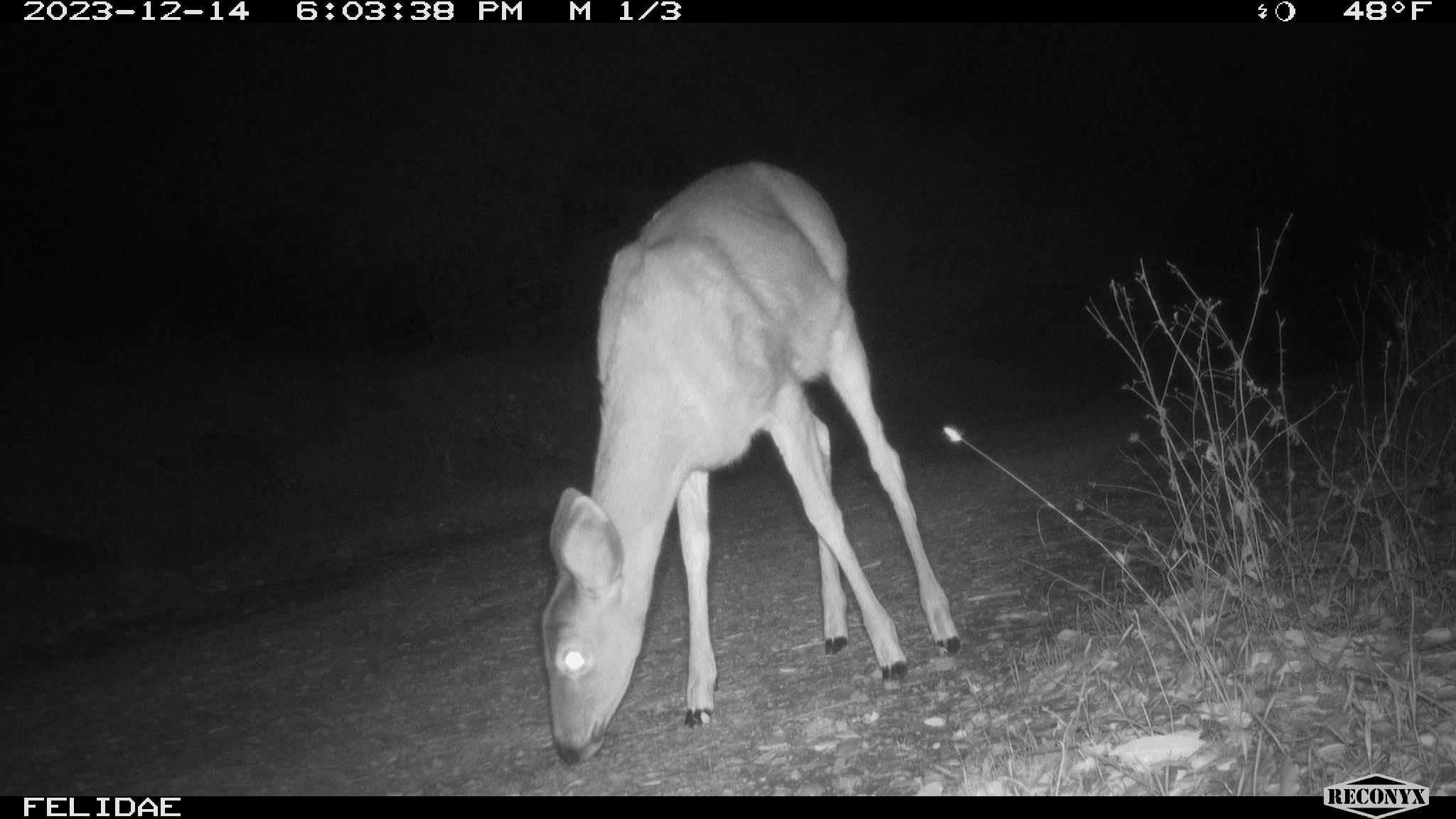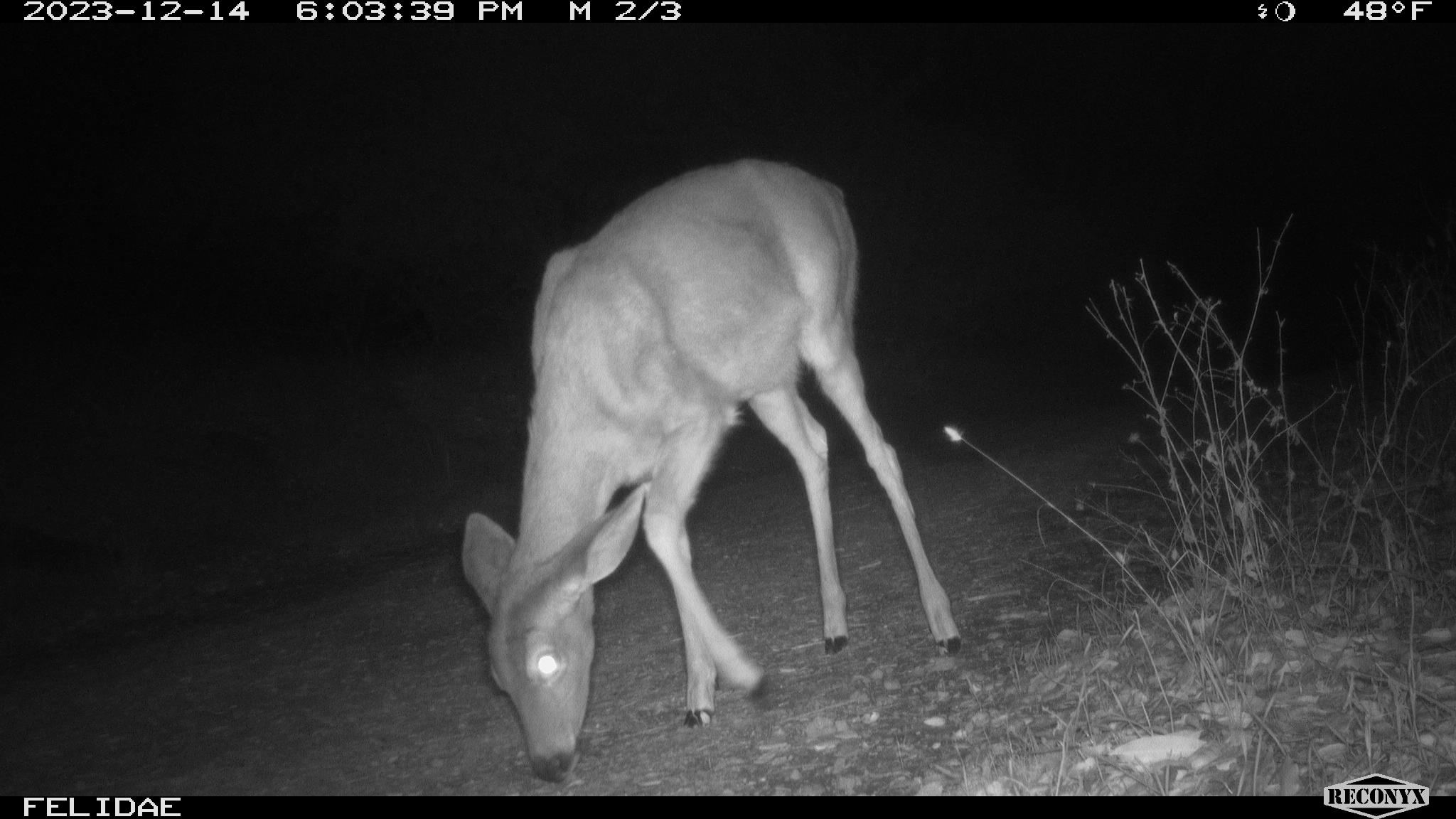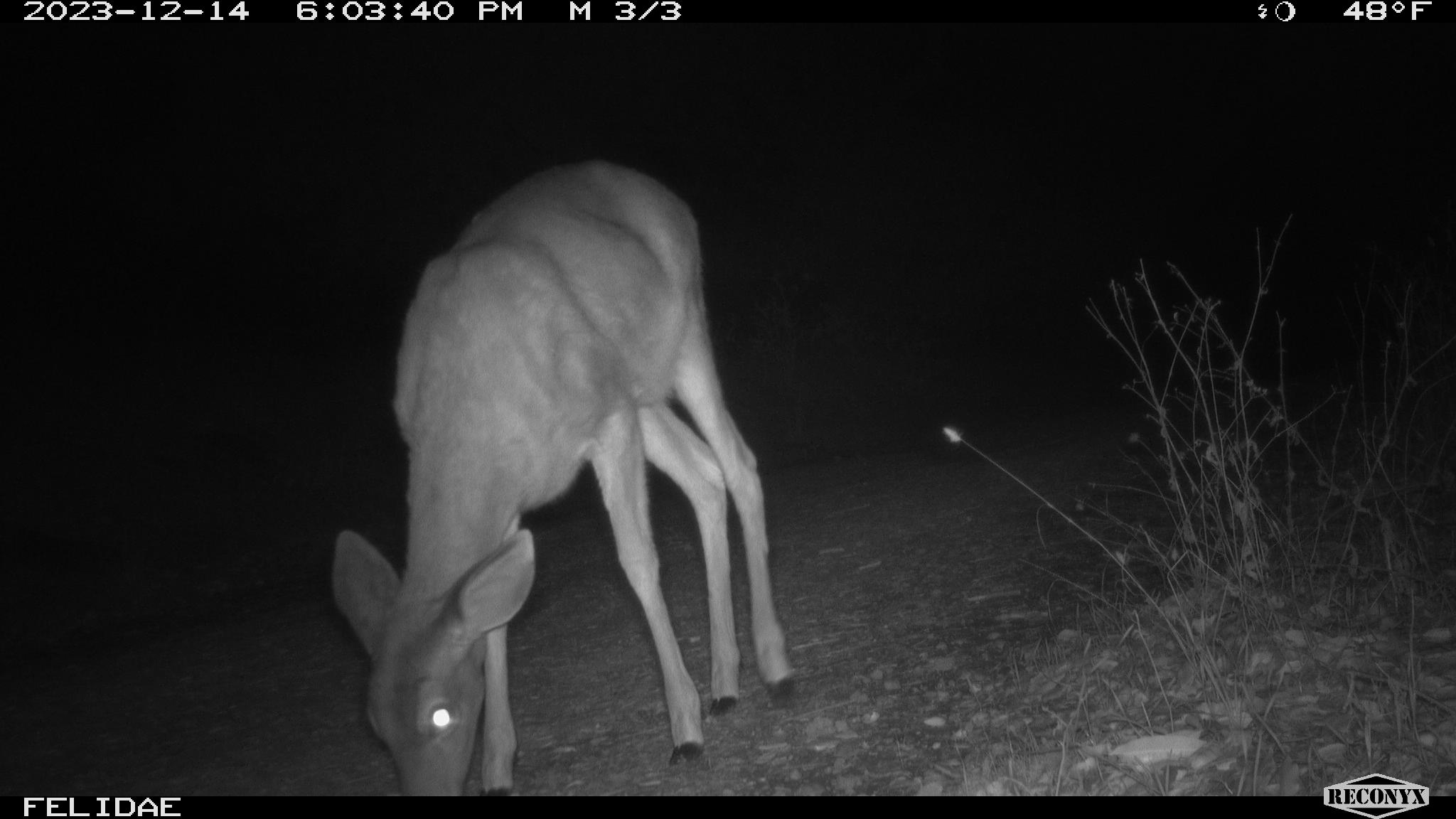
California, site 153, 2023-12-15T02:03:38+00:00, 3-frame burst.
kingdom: Animalia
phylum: Chordata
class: Mammalia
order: Artiodactyla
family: Cervidae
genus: Odocoileus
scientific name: Odocoileus hemionus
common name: mule deer